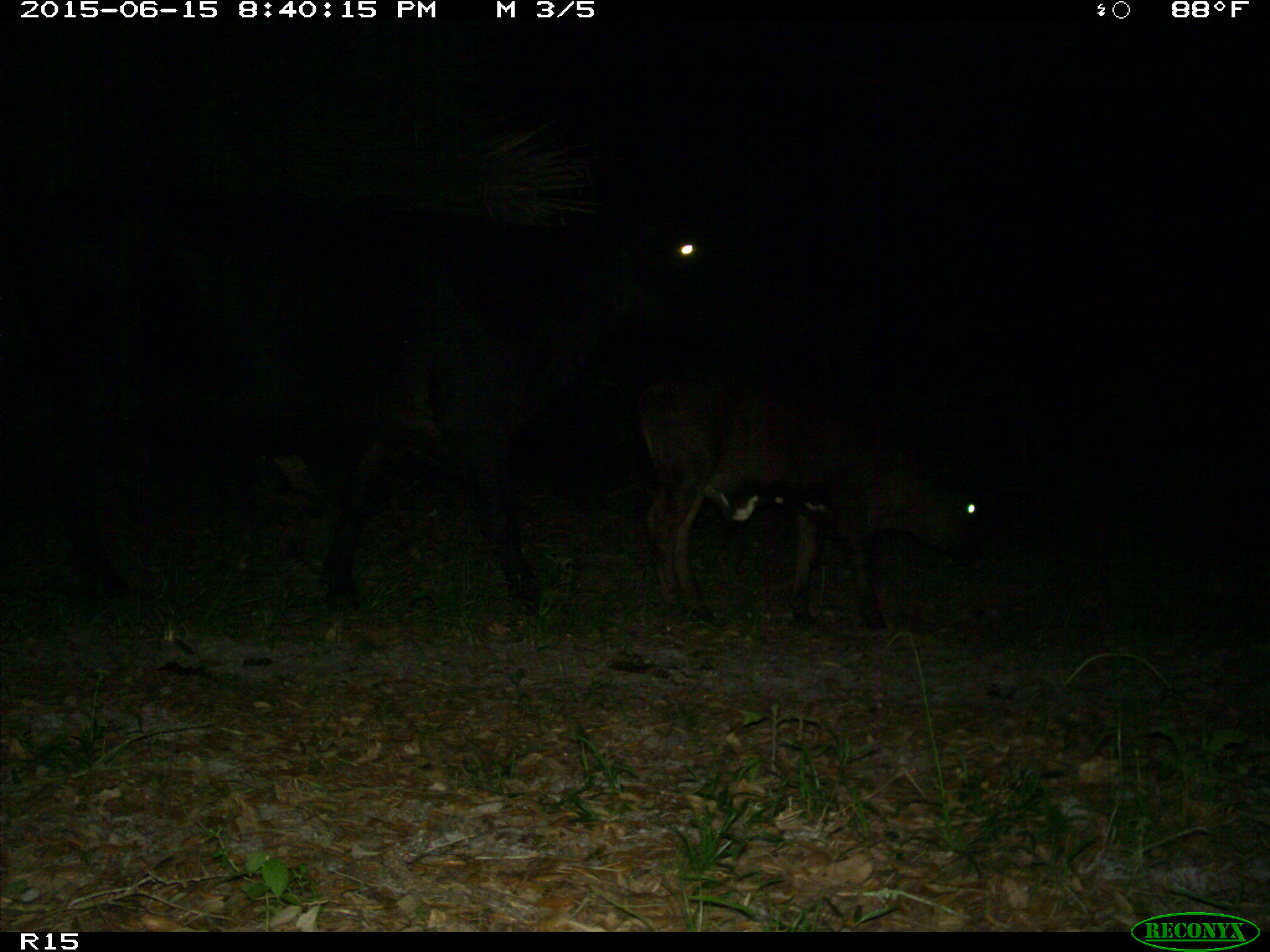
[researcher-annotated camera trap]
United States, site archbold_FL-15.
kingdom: Animalia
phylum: Chordata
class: Mammalia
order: Artiodactyla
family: Bovidae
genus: Bos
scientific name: Bos taurus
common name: domestic cow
Bos taurus (domestic cow).